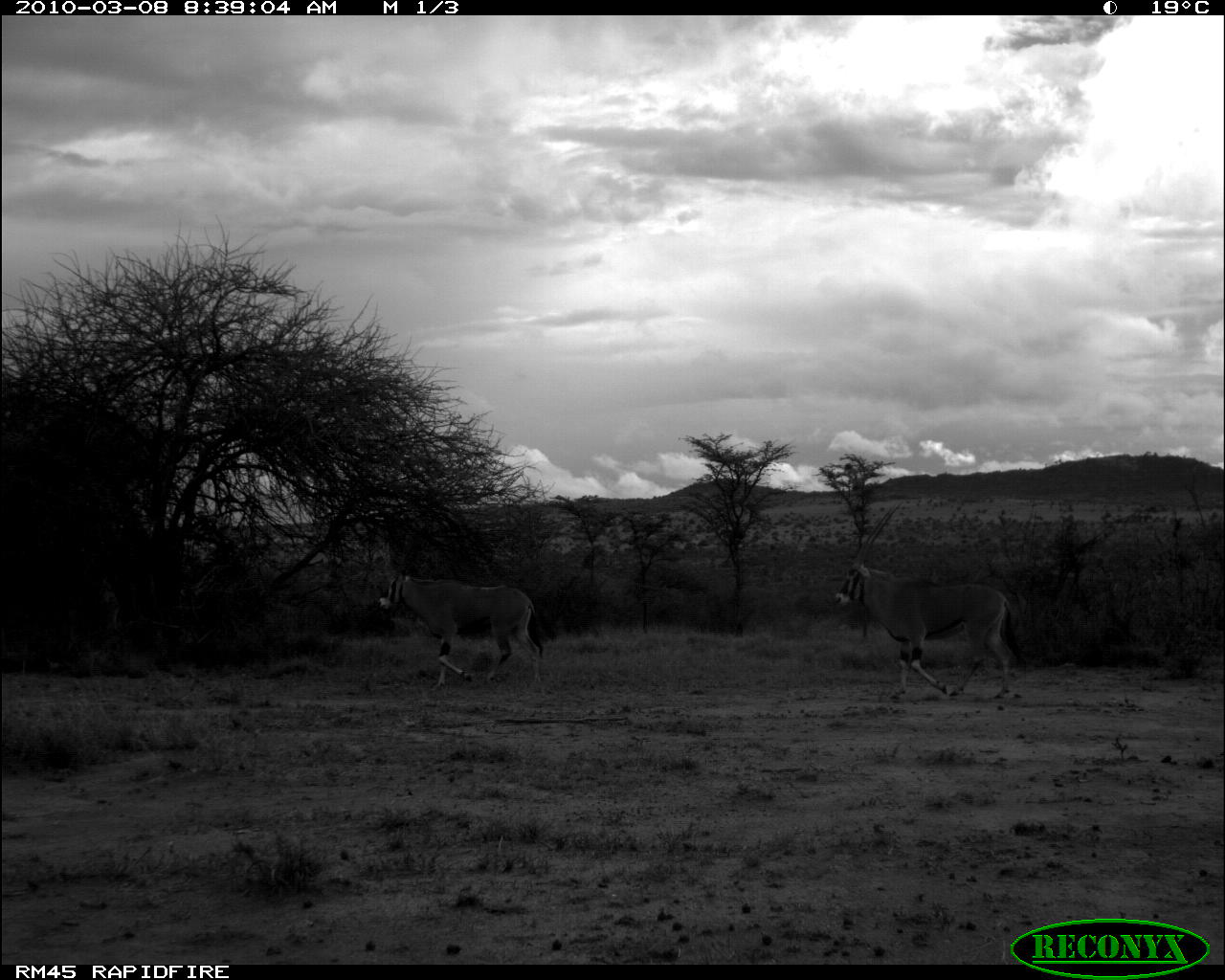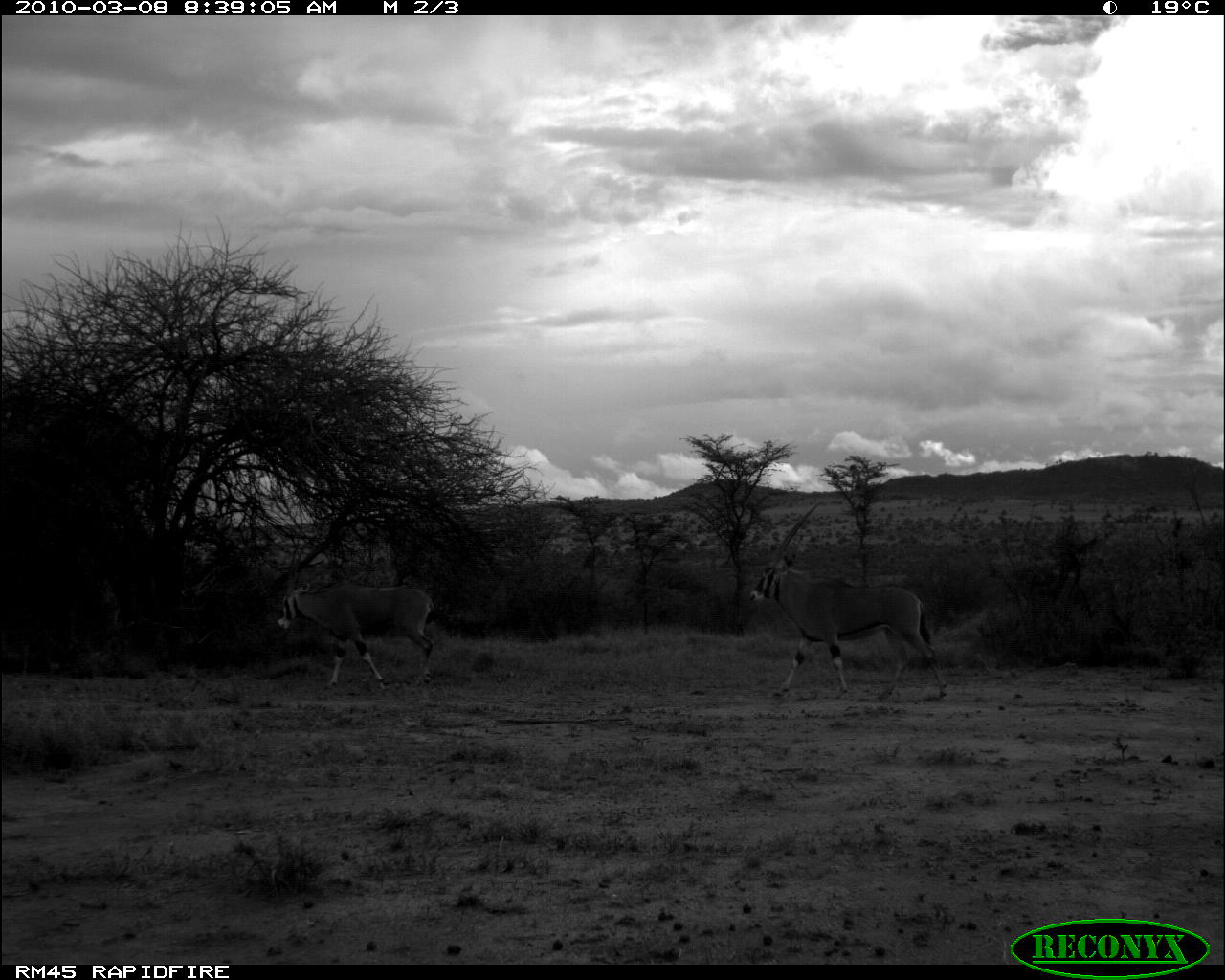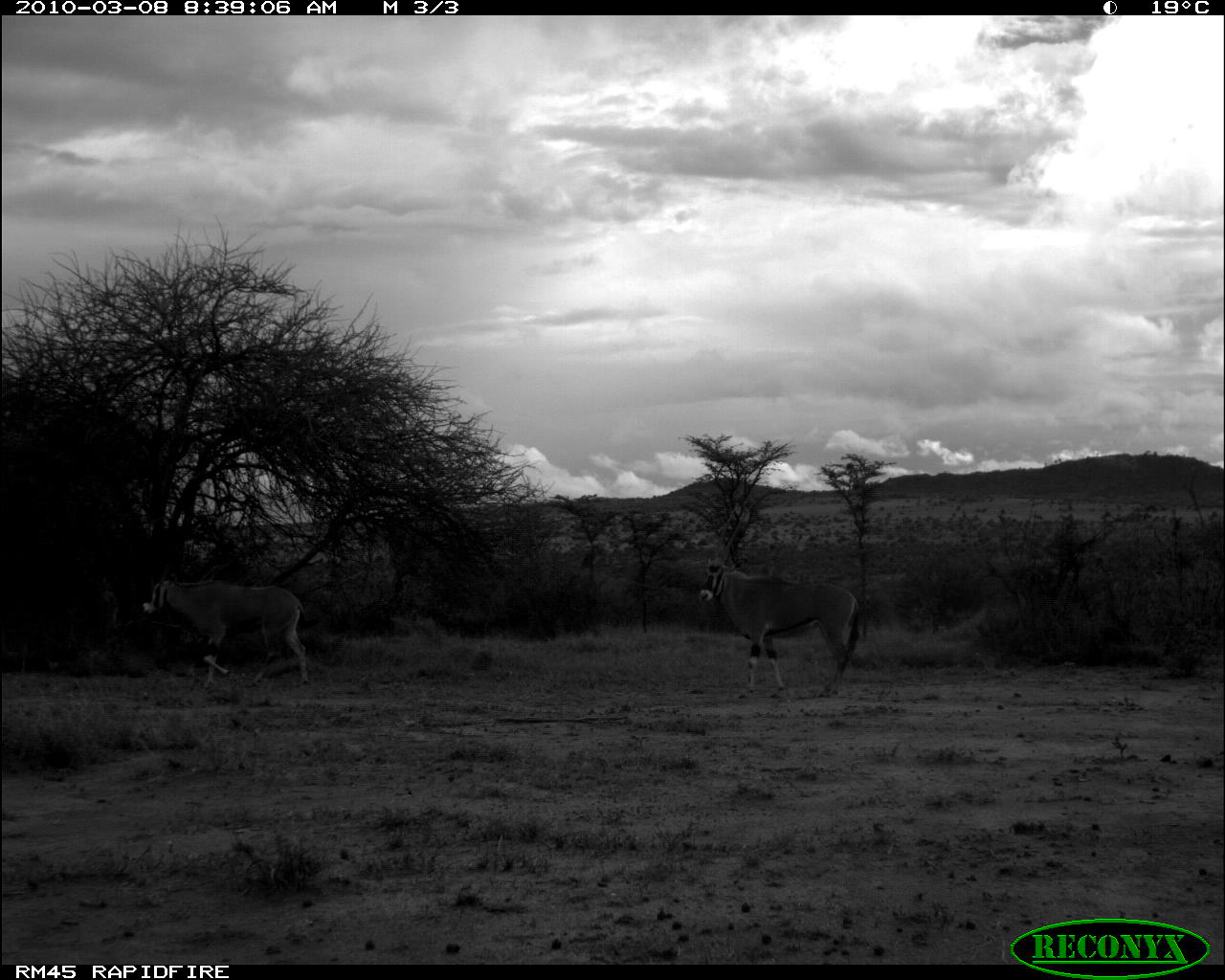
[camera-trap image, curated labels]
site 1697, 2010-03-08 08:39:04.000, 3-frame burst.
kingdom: Animalia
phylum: Chordata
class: Mammalia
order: Artiodactyla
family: Bovidae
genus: Oryx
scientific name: Oryx beisa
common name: east african oryx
Oryx beisa (east african oryx), count 2.